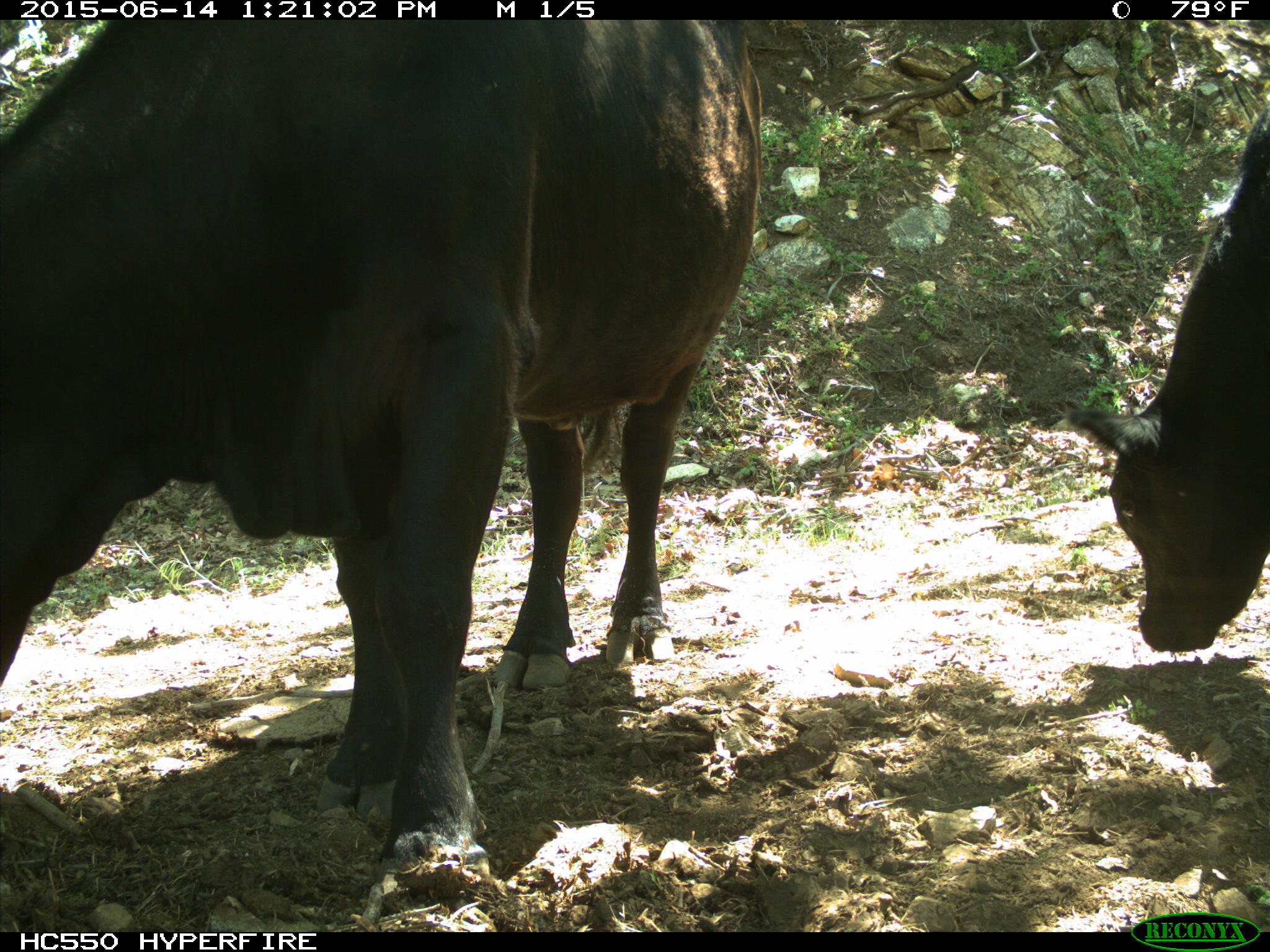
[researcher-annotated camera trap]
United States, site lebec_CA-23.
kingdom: Animalia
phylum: Chordata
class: Mammalia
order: Artiodactyla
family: Bovidae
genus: Bos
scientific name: Bos taurus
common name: domestic cow